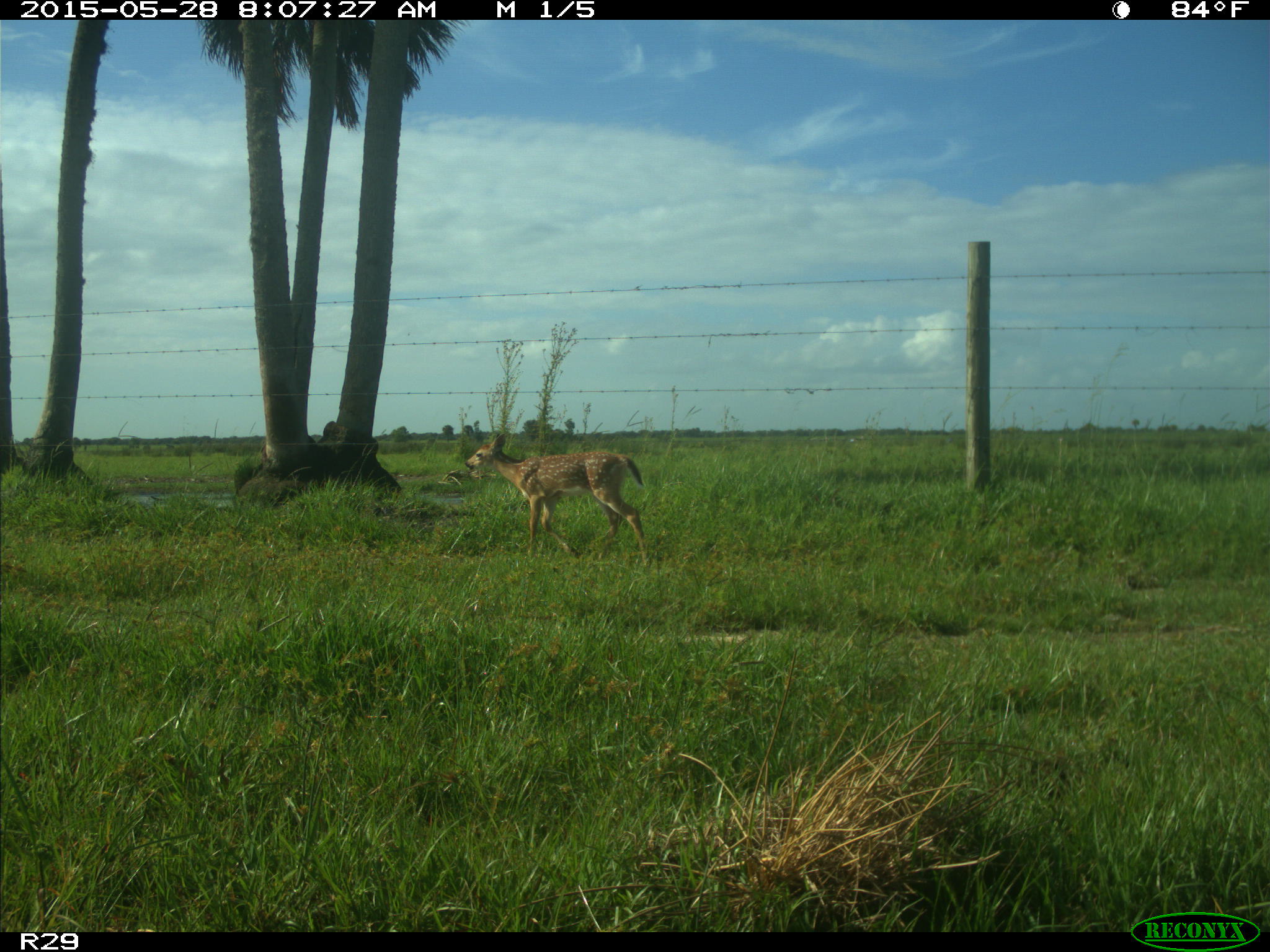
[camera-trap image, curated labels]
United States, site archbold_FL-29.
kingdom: Animalia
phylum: Chordata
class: Mammalia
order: Artiodactyla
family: Cervidae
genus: Odocoileus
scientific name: Odocoileus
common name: deer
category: unidentified deer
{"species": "unidentified deer (deer) (Odocoileus)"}